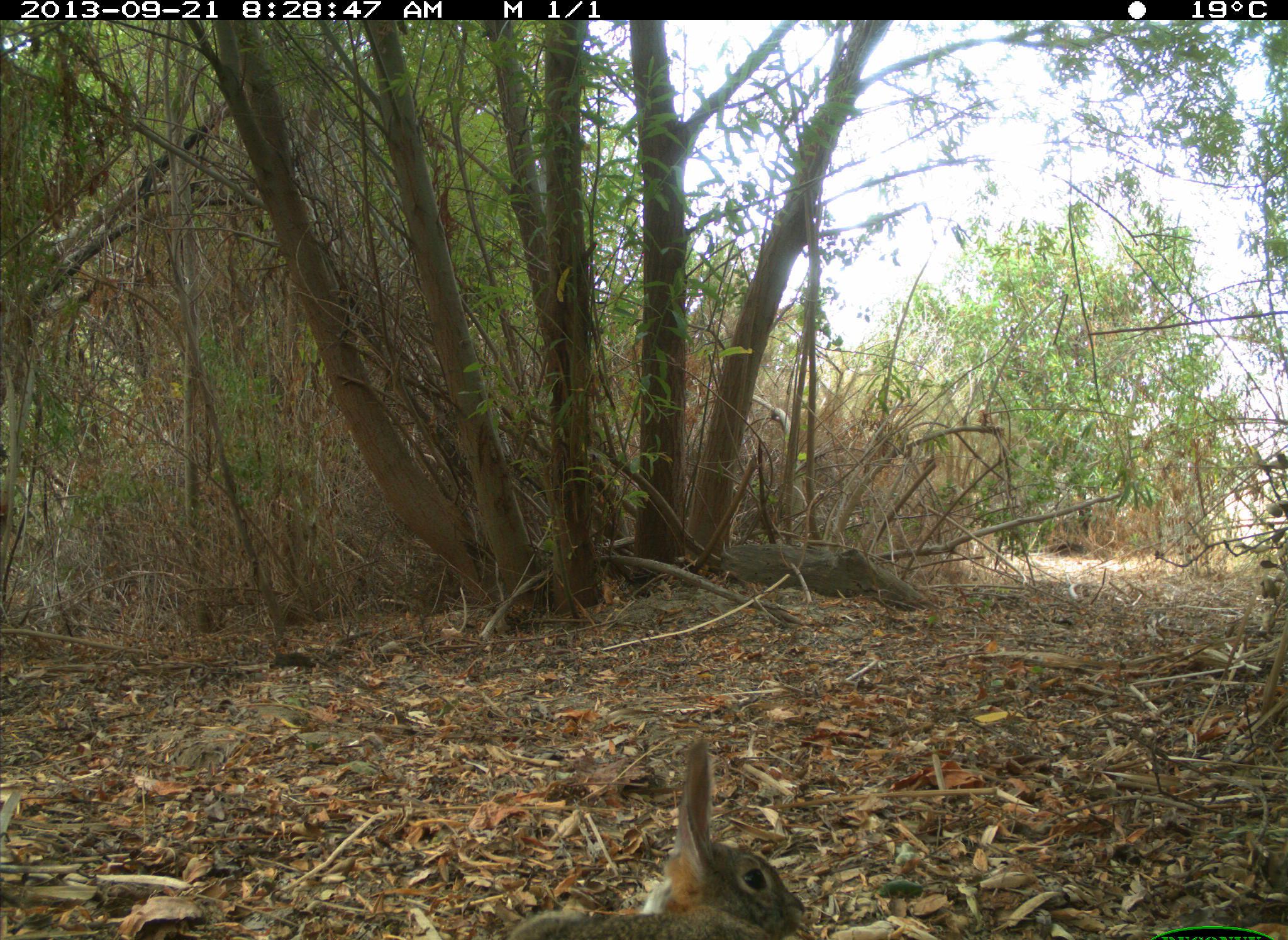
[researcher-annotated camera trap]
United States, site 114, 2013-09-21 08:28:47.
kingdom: Animalia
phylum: Chordata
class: Mammalia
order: Lagomorpha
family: Leporidae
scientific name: Leporidae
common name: rabbits and hares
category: rabbit